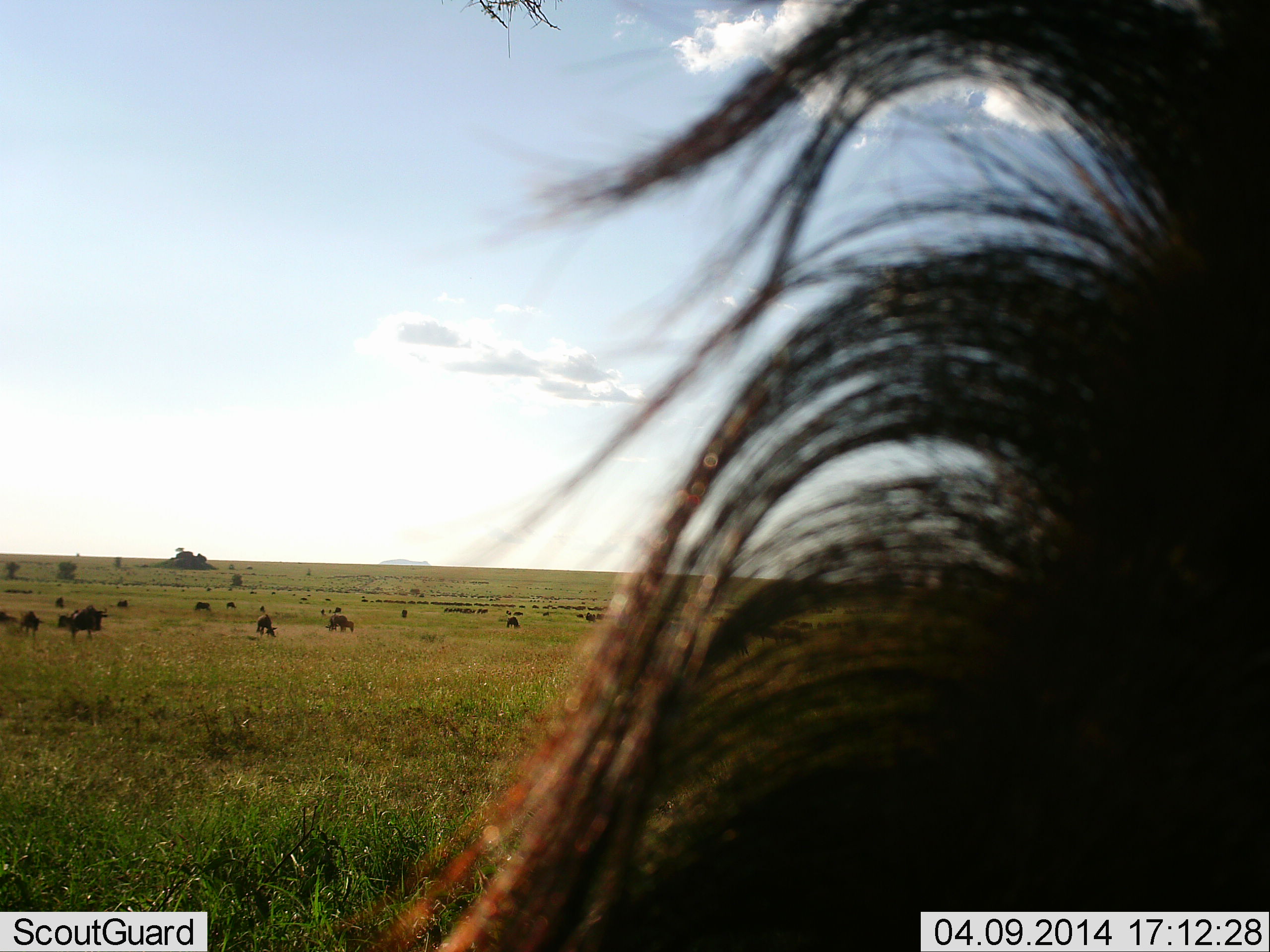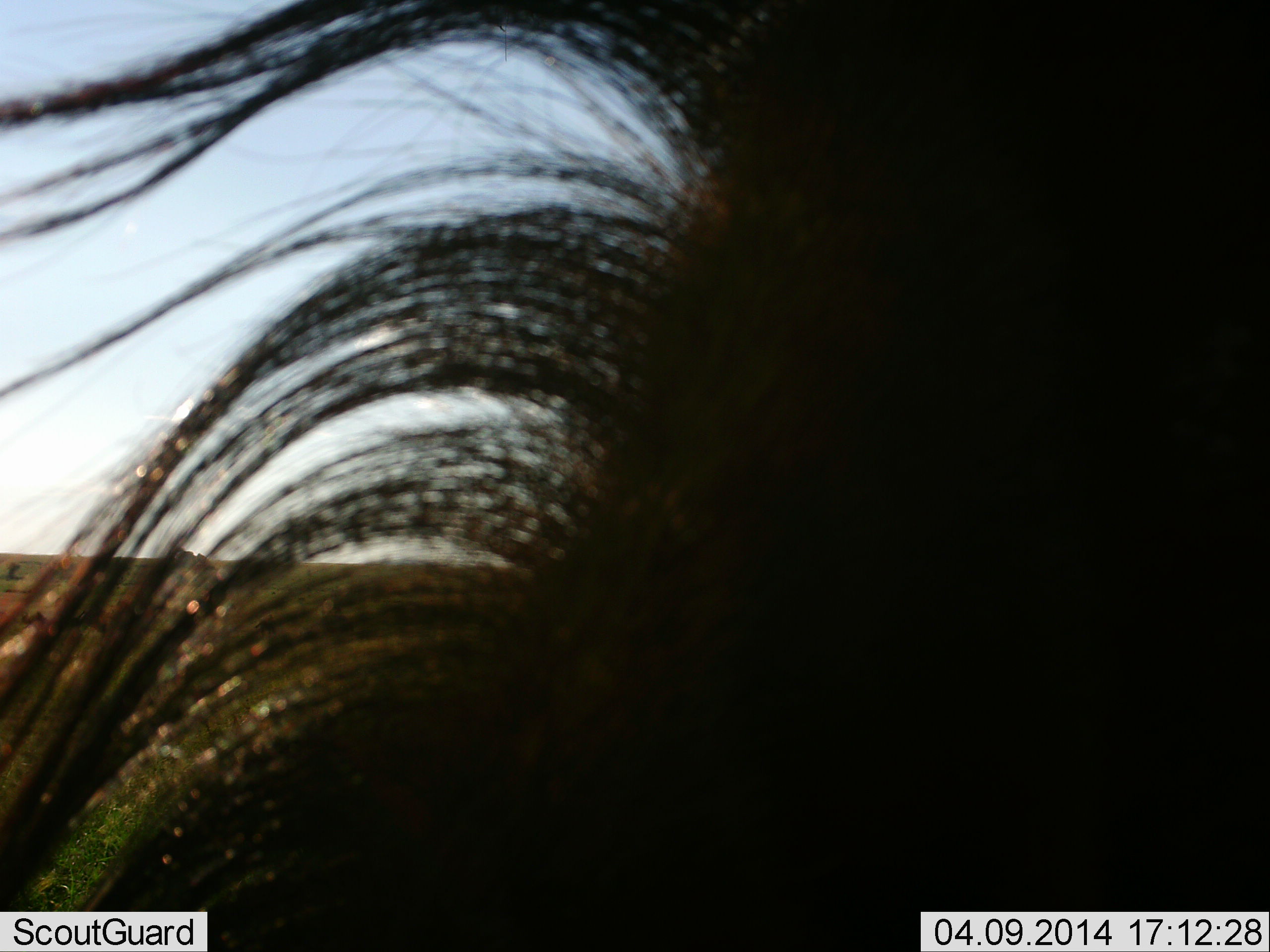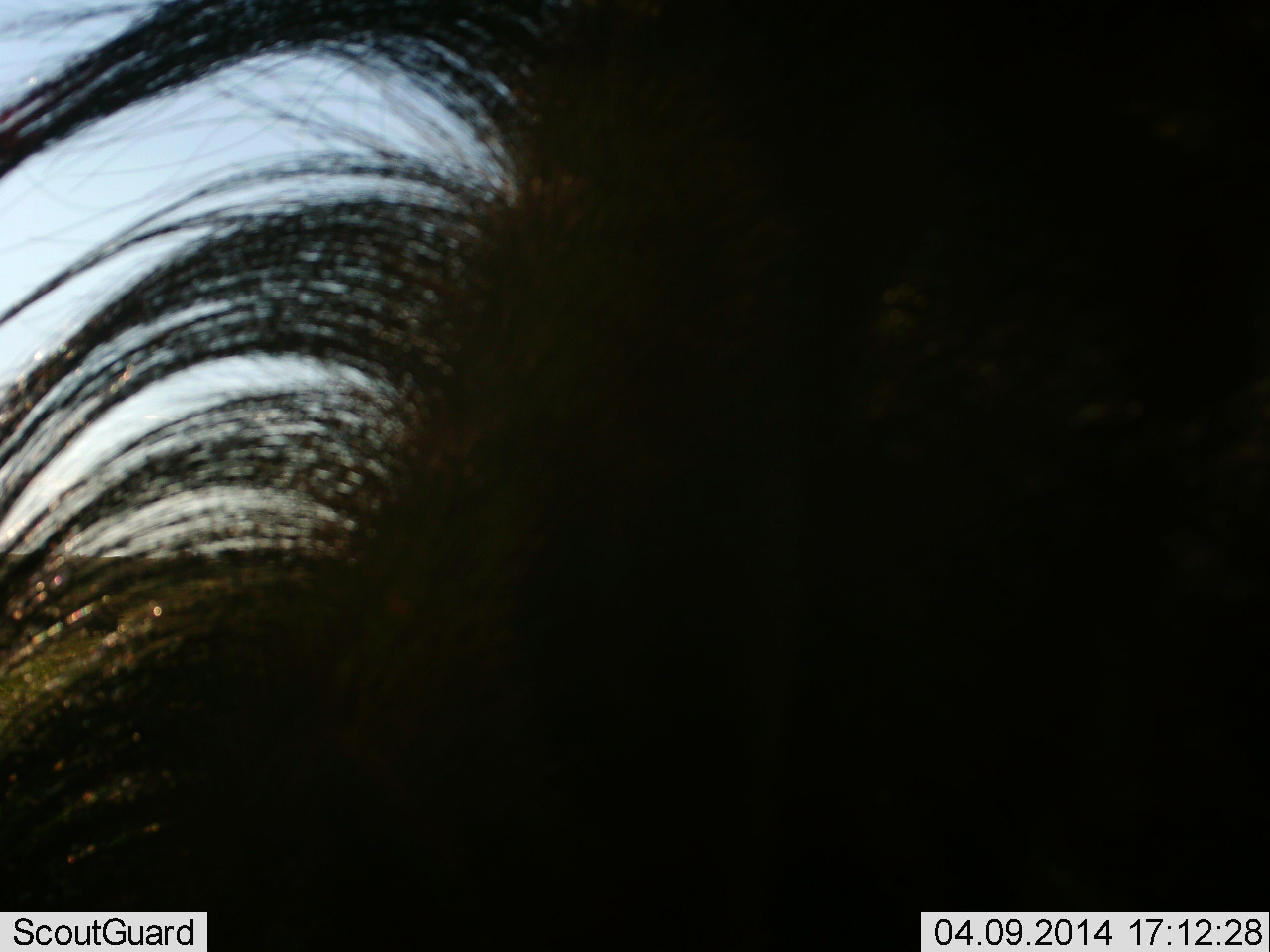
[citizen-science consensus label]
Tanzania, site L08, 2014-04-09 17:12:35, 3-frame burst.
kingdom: Animalia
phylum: Chordata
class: Mammalia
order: Artiodactyla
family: Bovidae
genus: Connochaetes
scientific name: Connochaetes taurinus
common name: blue wildebeest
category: wildebeest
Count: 11-50.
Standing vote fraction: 60%.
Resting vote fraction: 10%.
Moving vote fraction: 40%.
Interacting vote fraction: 0%.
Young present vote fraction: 0%.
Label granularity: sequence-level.